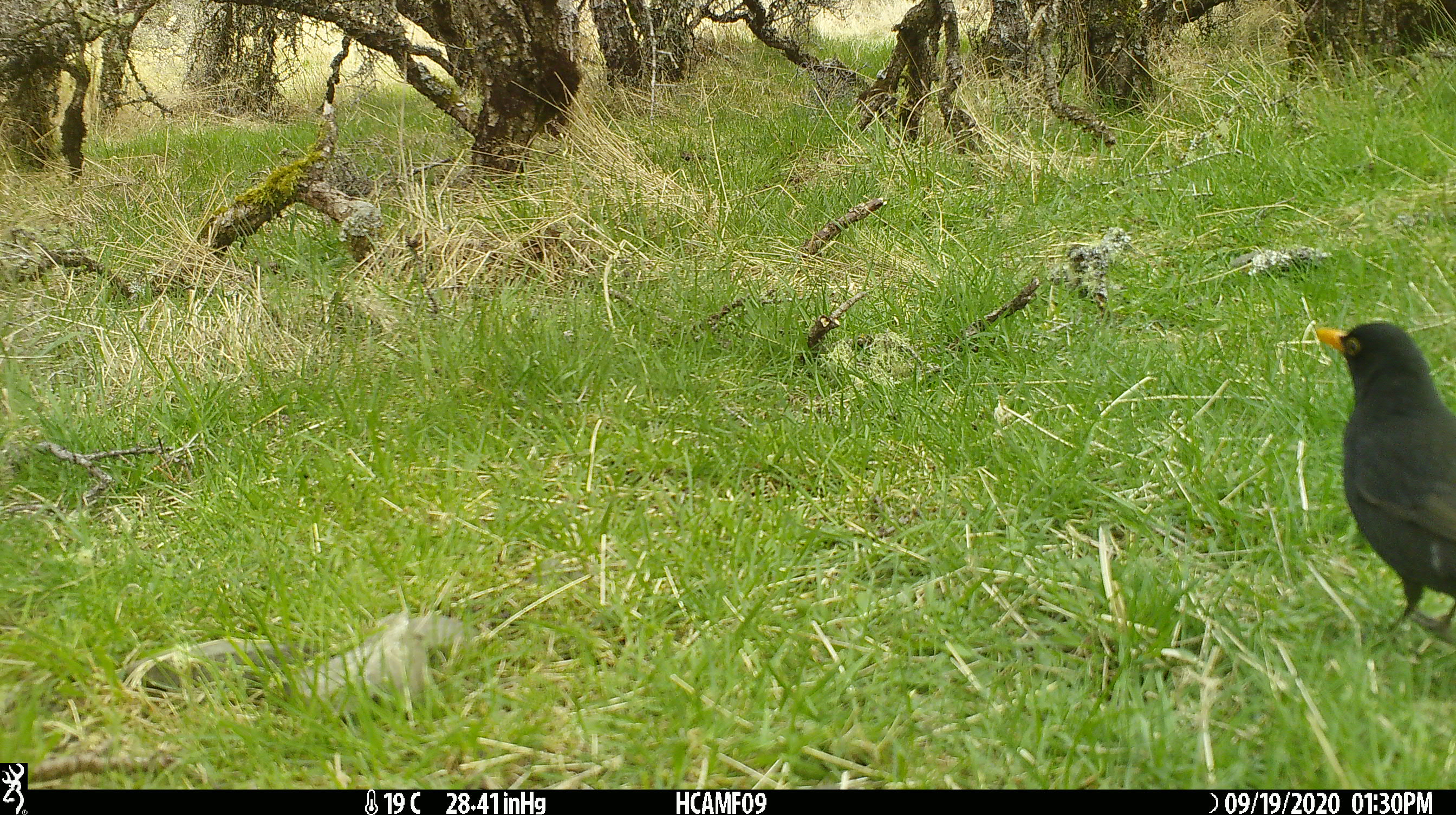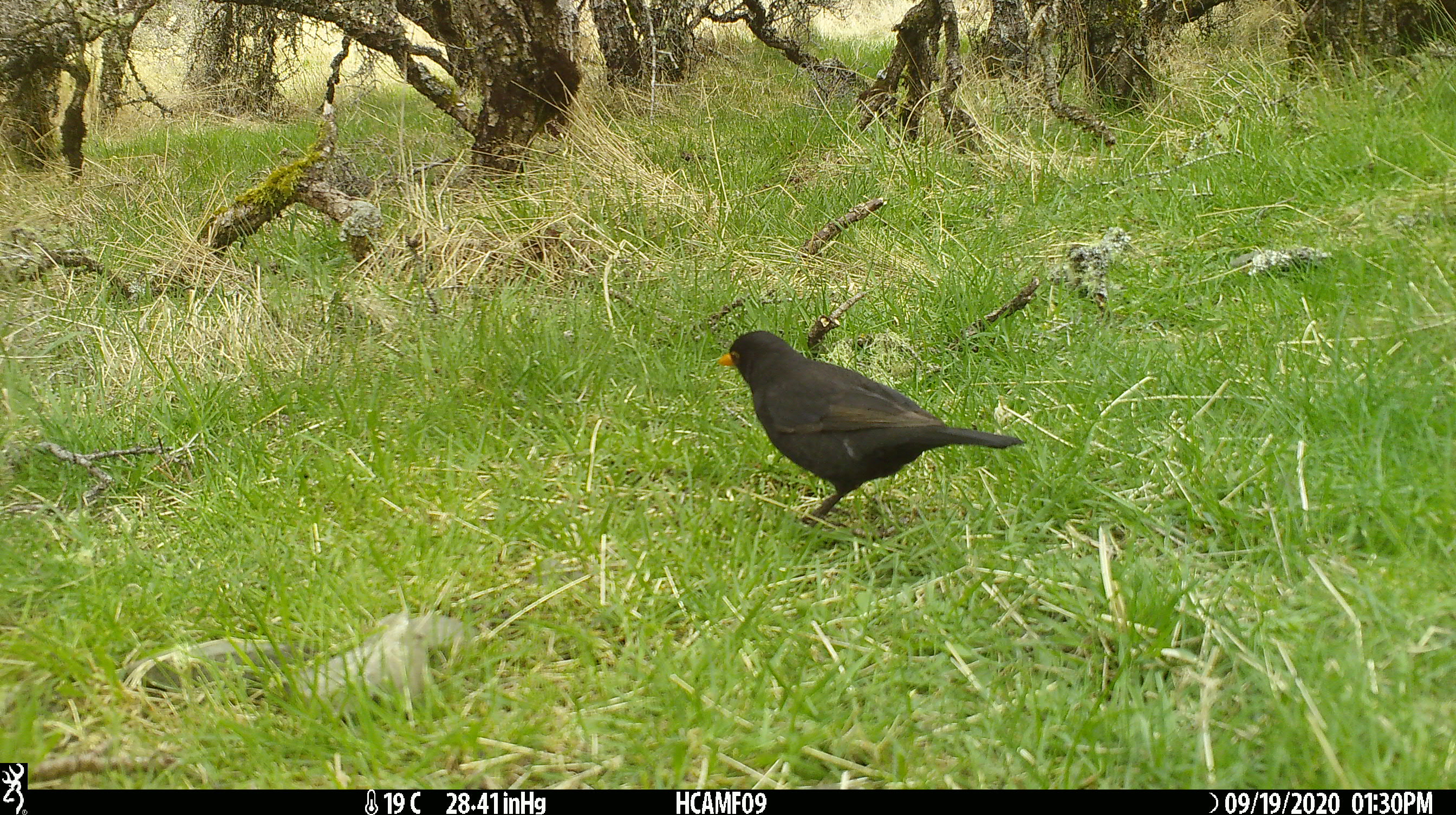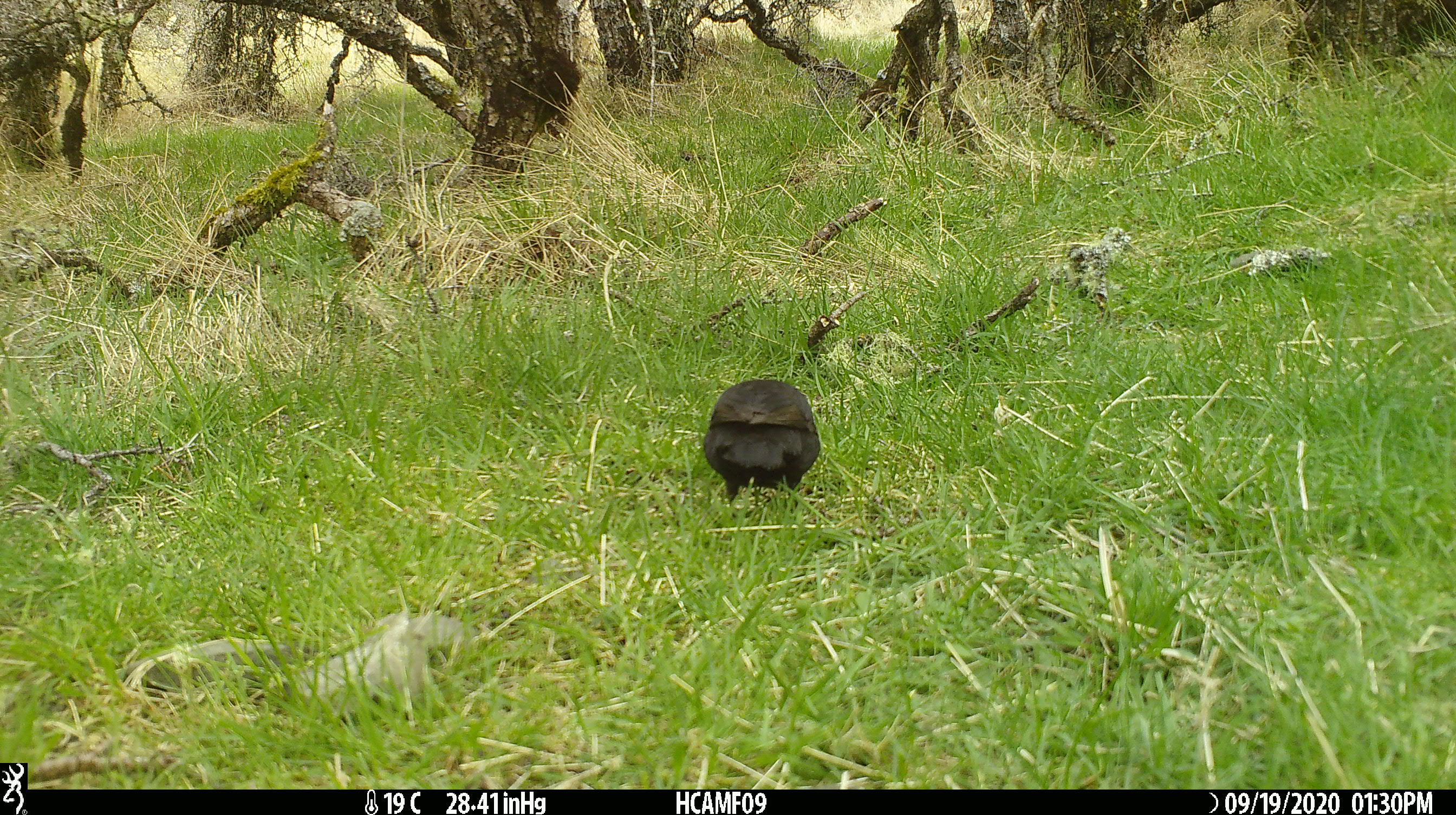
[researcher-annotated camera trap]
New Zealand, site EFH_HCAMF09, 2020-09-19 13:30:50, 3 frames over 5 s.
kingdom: Animalia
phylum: Chordata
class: Aves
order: Passeriformes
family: Turdidae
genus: Turdus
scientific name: Turdus merula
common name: eurasian blackbird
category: blackbird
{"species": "blackbird (eurasian blackbird) (Turdus merula)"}